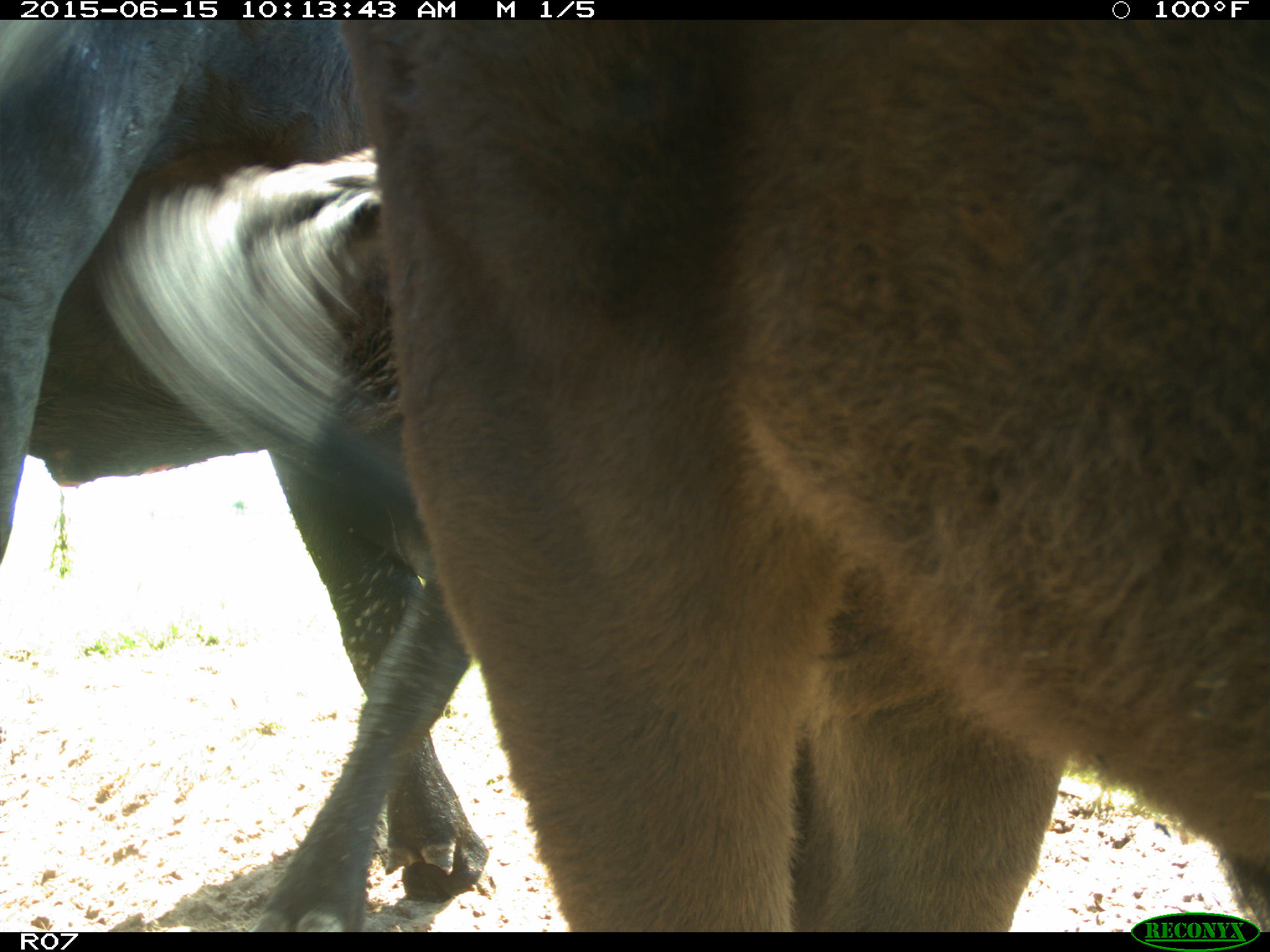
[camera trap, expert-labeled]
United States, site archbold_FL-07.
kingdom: Animalia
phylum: Chordata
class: Mammalia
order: Artiodactyla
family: Bovidae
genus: Bos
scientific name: Bos taurus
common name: domestic cow